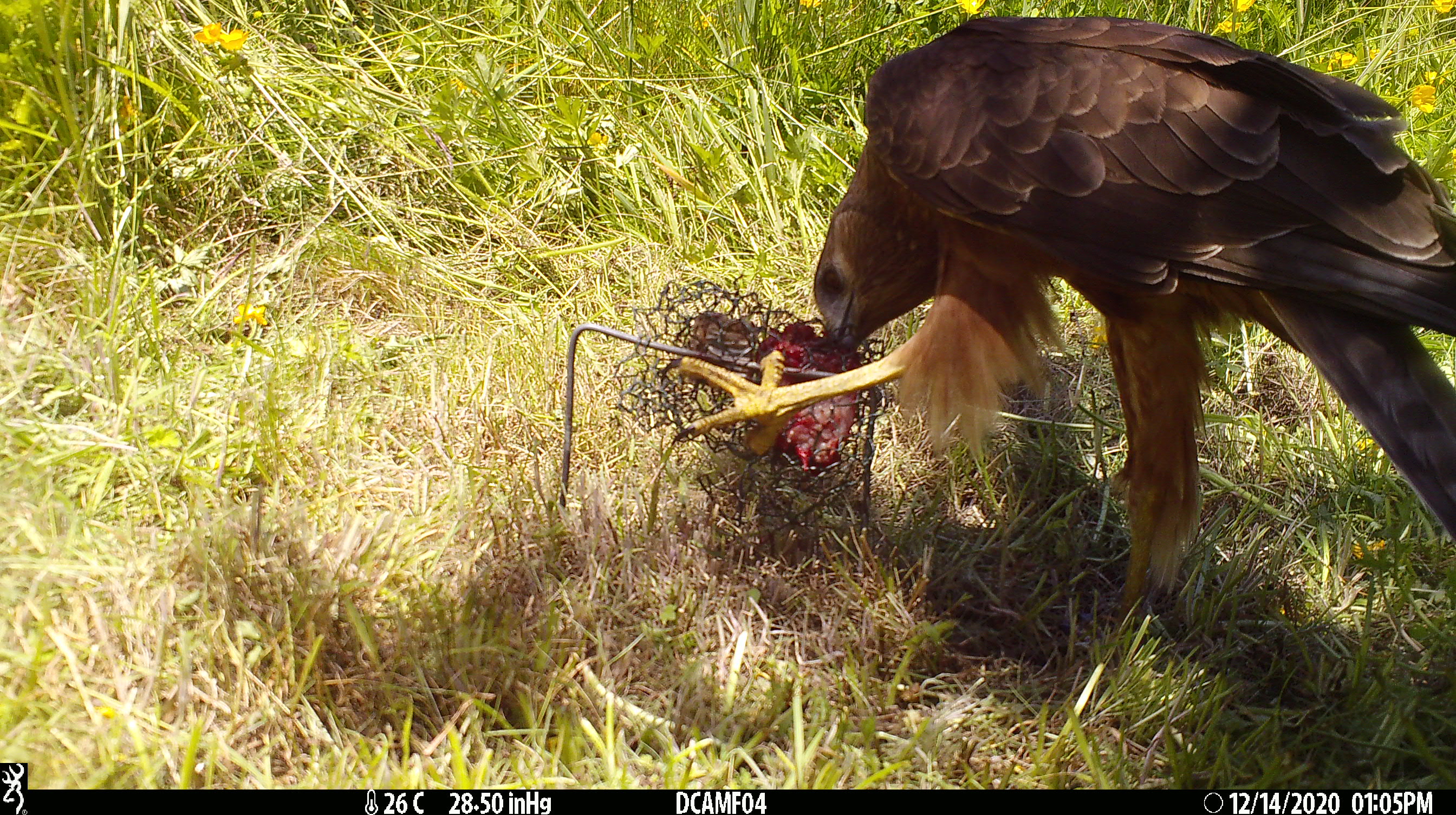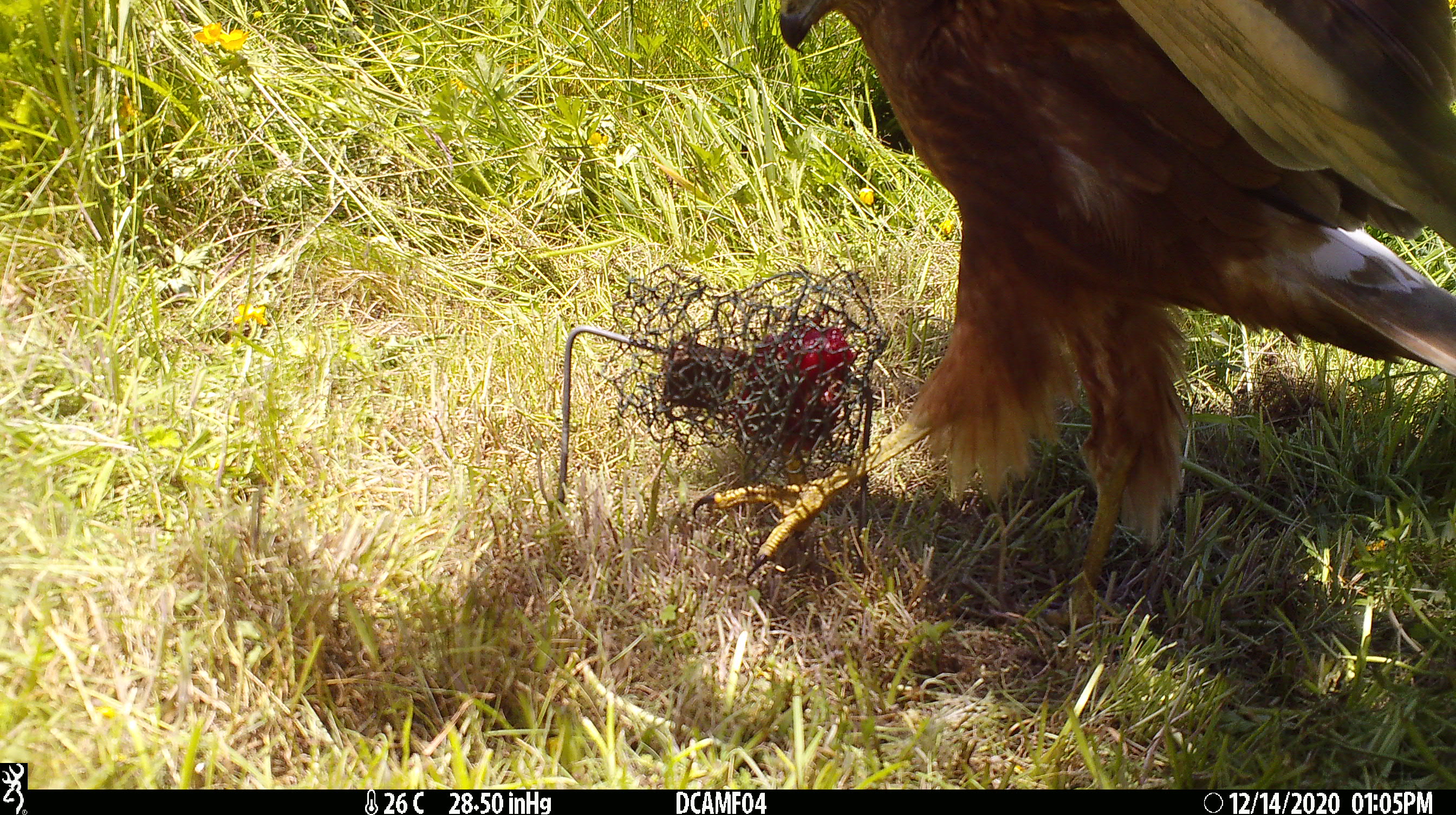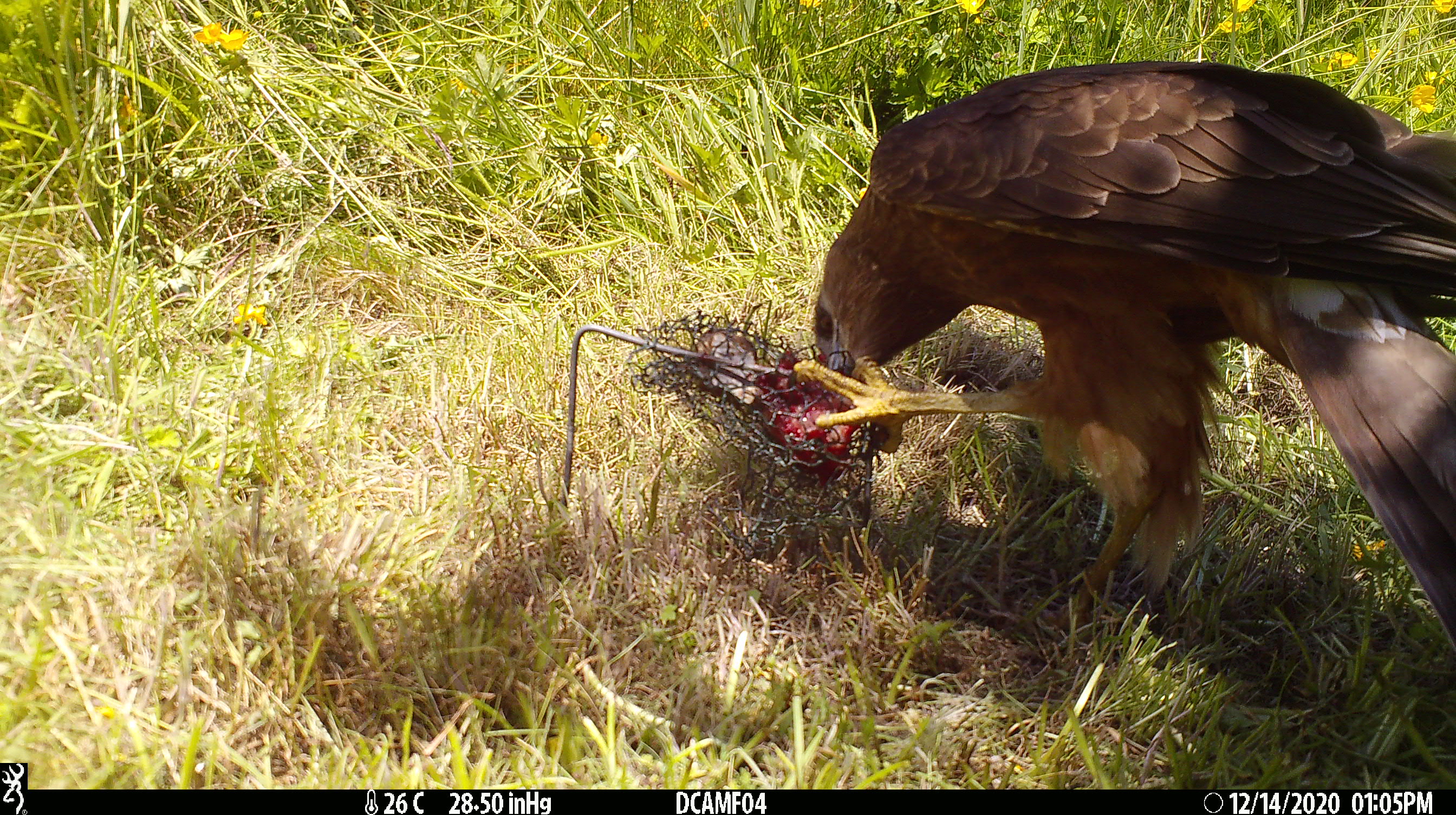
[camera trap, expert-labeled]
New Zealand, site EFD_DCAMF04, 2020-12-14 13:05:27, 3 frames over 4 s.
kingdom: Animalia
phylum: Chordata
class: Aves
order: Accipitriformes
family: Accipitridae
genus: Circus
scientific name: Circus approximans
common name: swamp harrier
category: harrier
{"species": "harrier (swamp harrier) (Circus approximans)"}